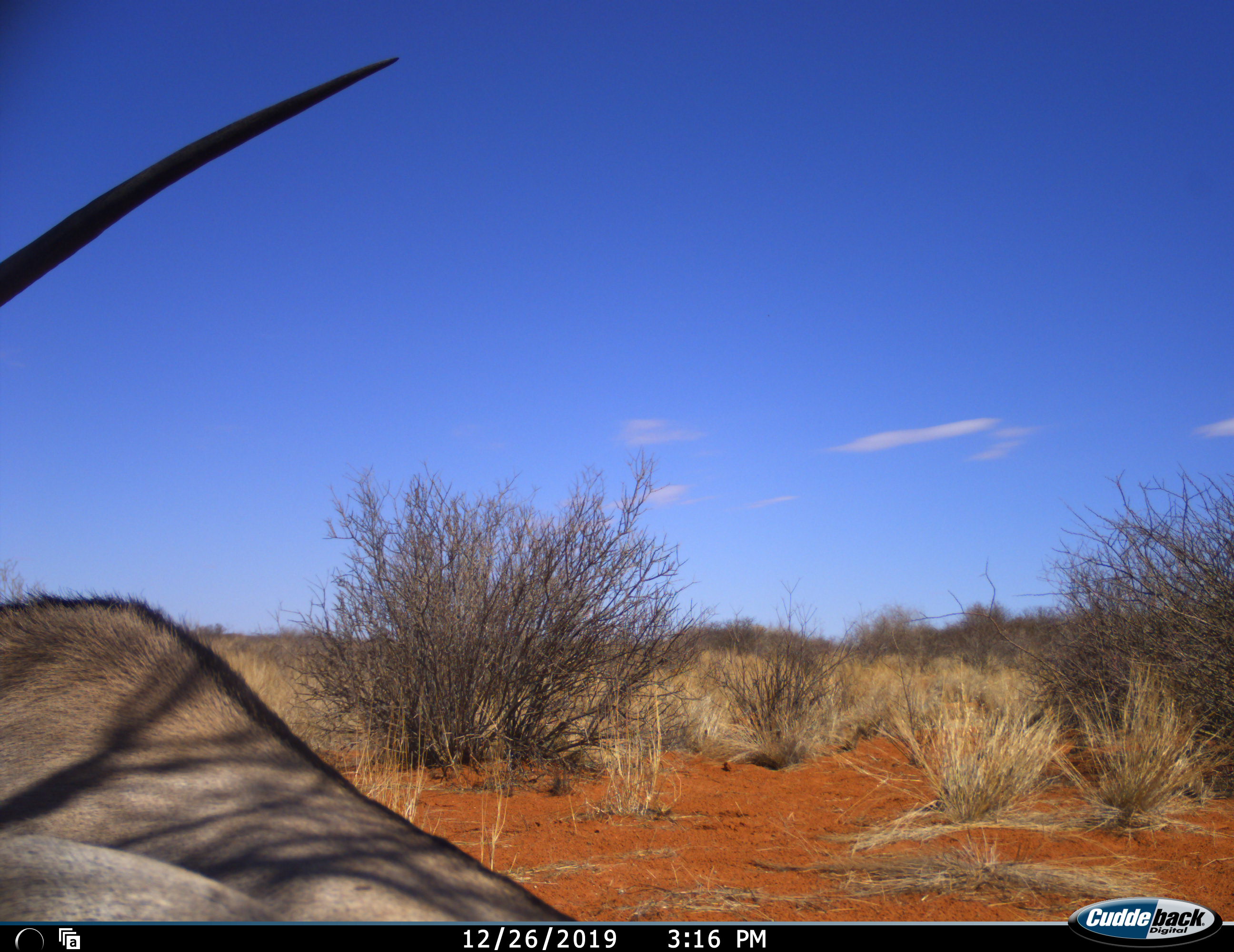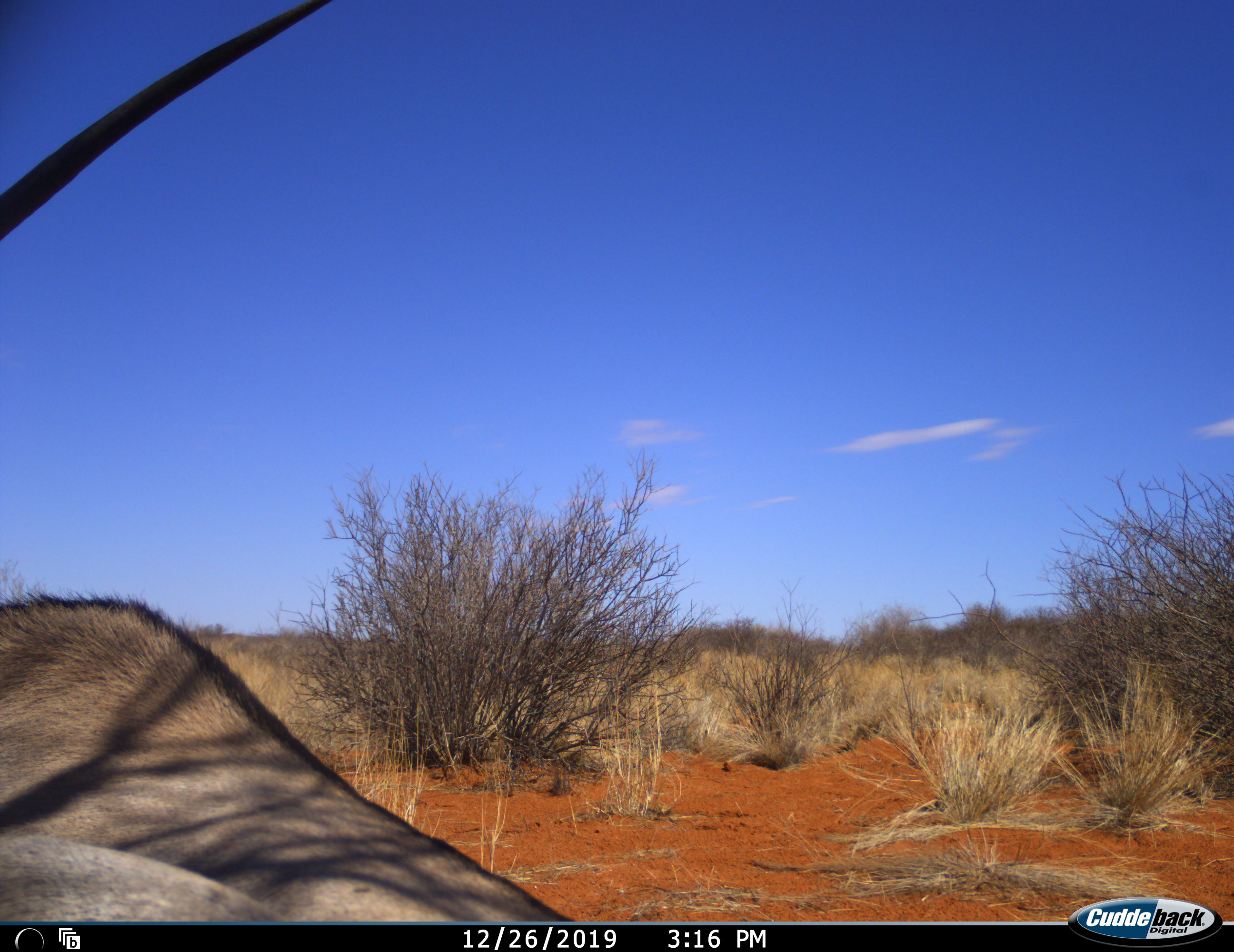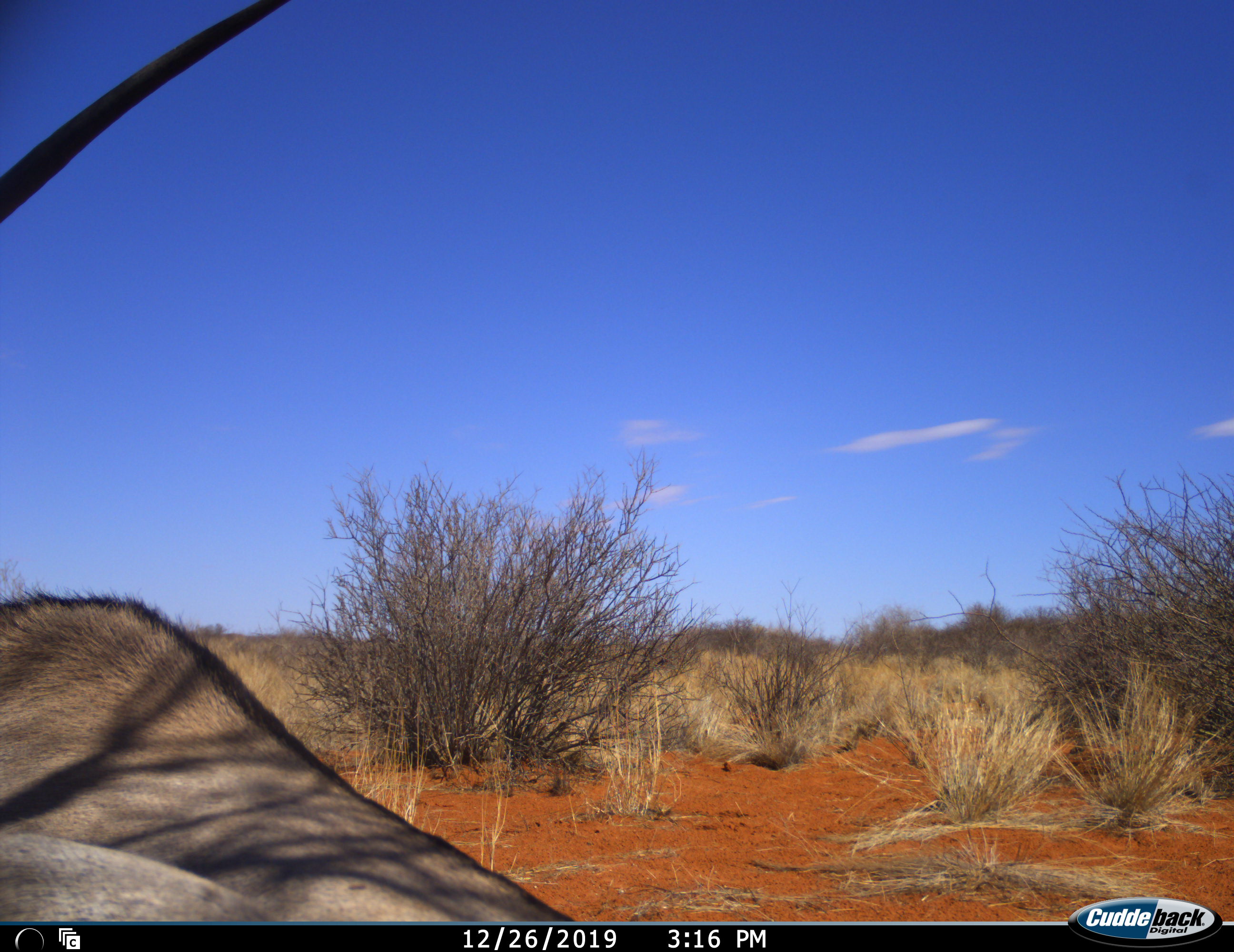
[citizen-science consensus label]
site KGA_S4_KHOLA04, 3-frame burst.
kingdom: Animalia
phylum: Chordata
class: Mammalia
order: Artiodactyla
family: Bovidae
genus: Oryx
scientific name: Oryx gazella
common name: gemsbok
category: oryx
Oryx (gemsbok) (Oryx gazella), count 1. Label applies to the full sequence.